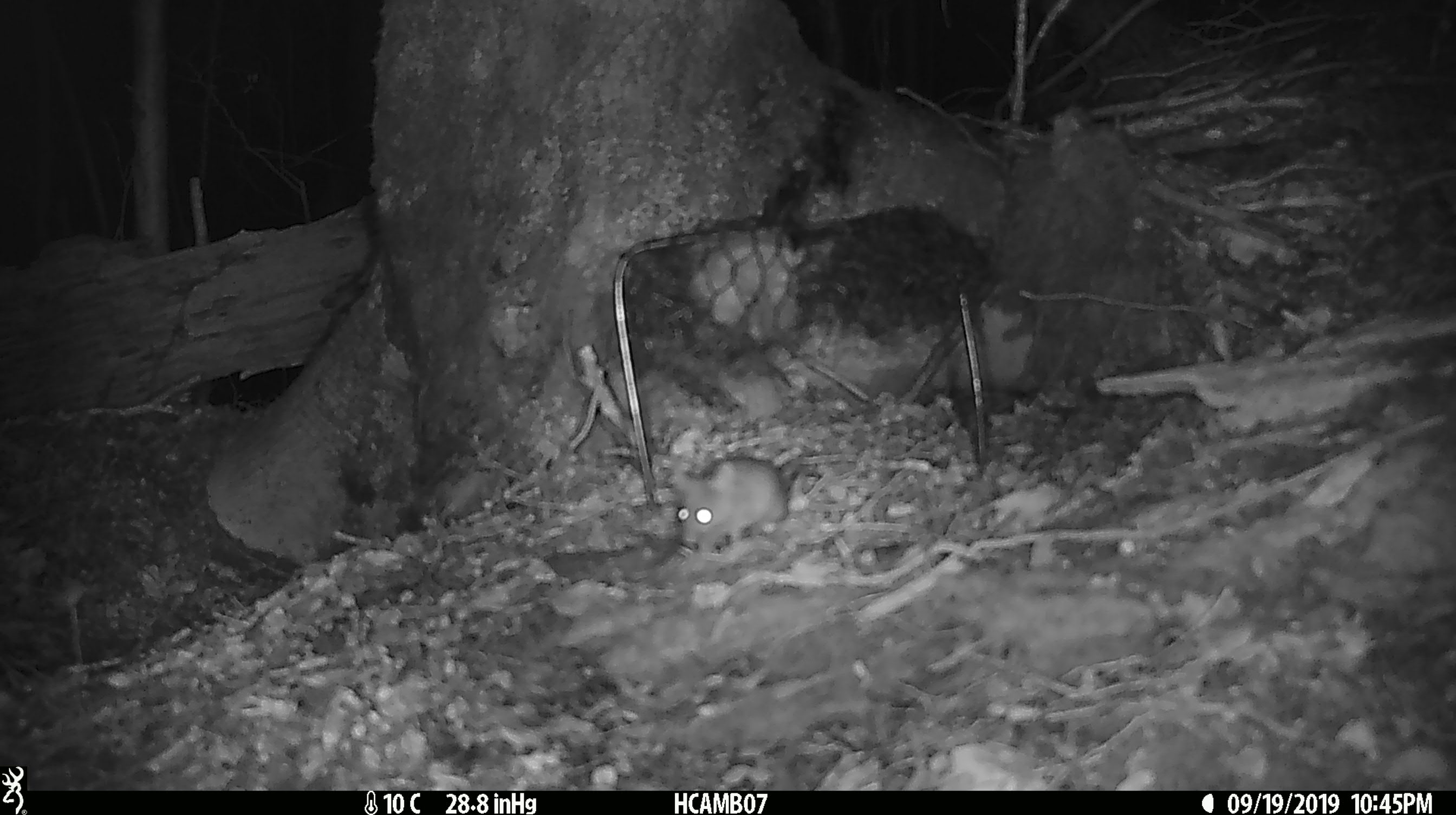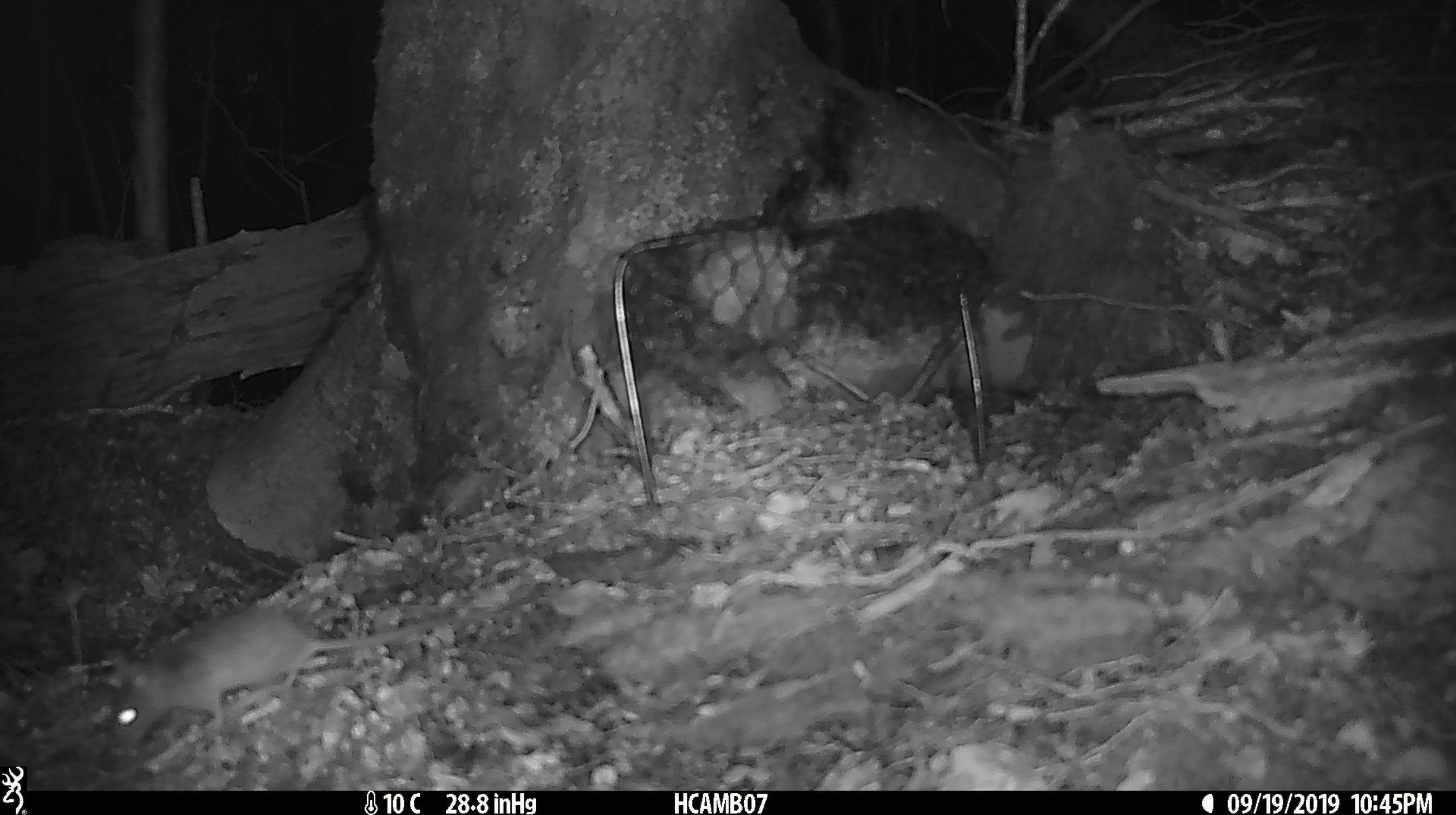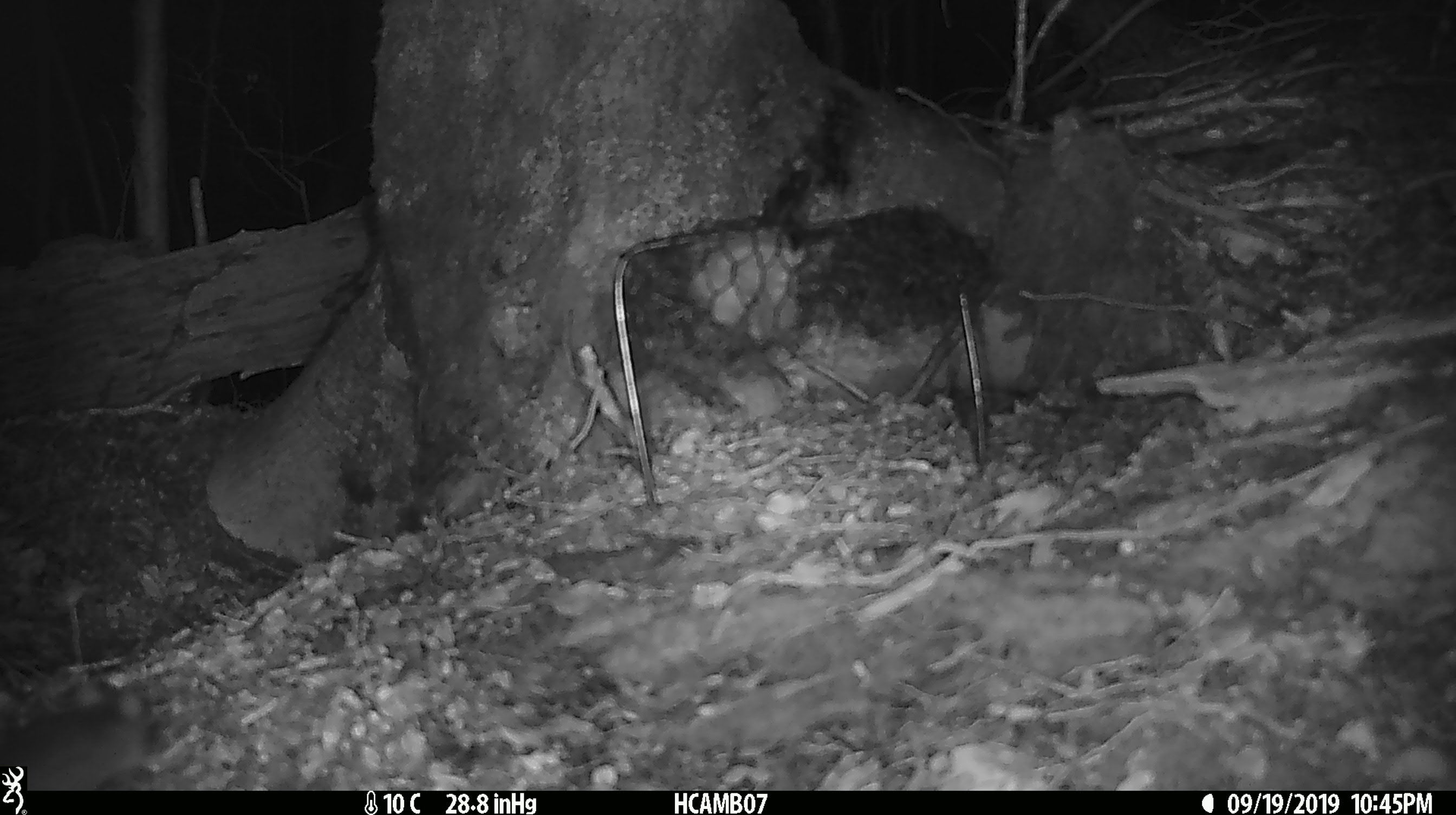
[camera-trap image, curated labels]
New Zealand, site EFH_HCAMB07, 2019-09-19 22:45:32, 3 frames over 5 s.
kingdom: Animalia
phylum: Chordata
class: Mammalia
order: Rodentia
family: Muridae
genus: Mus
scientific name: Mus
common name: mouse